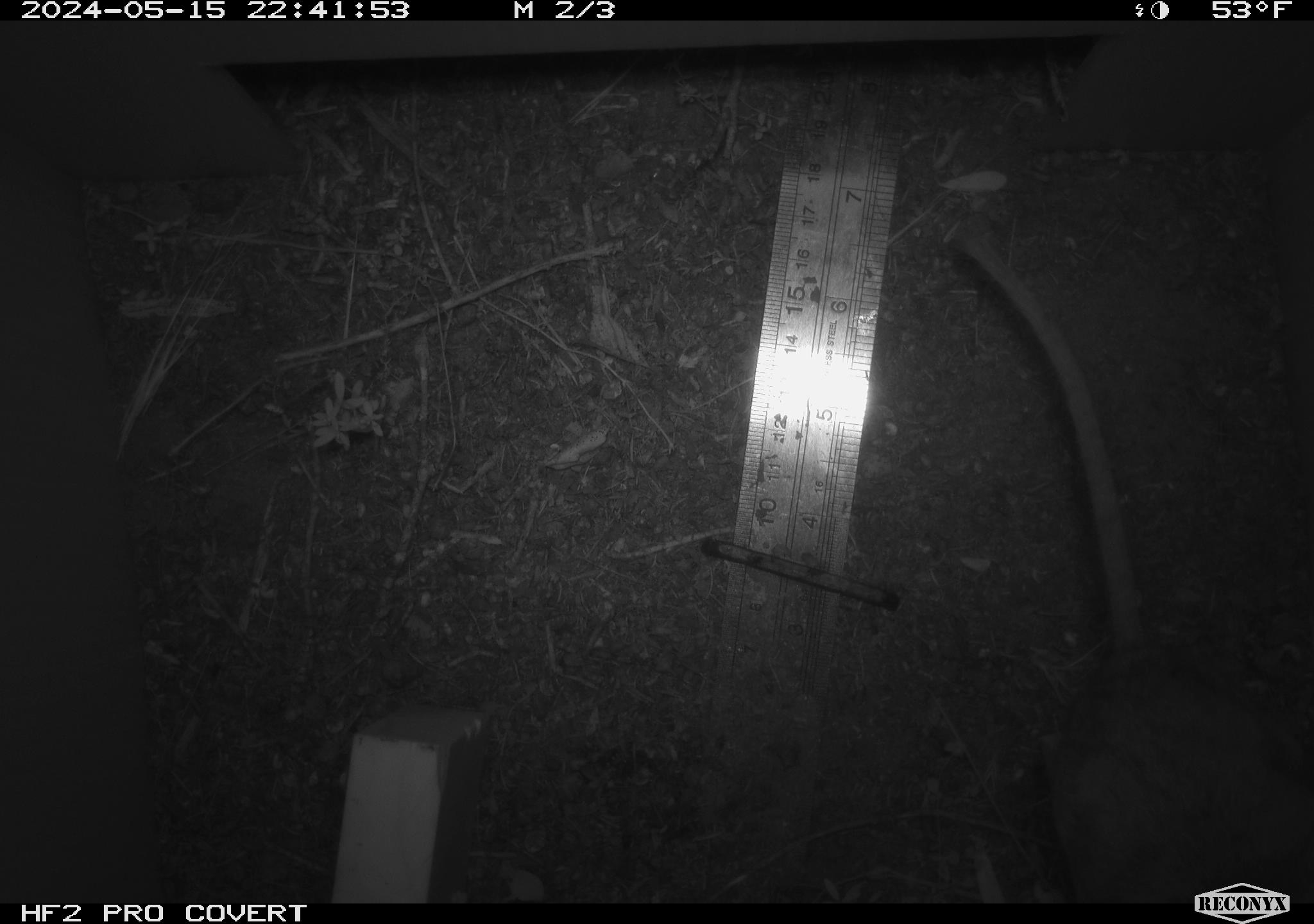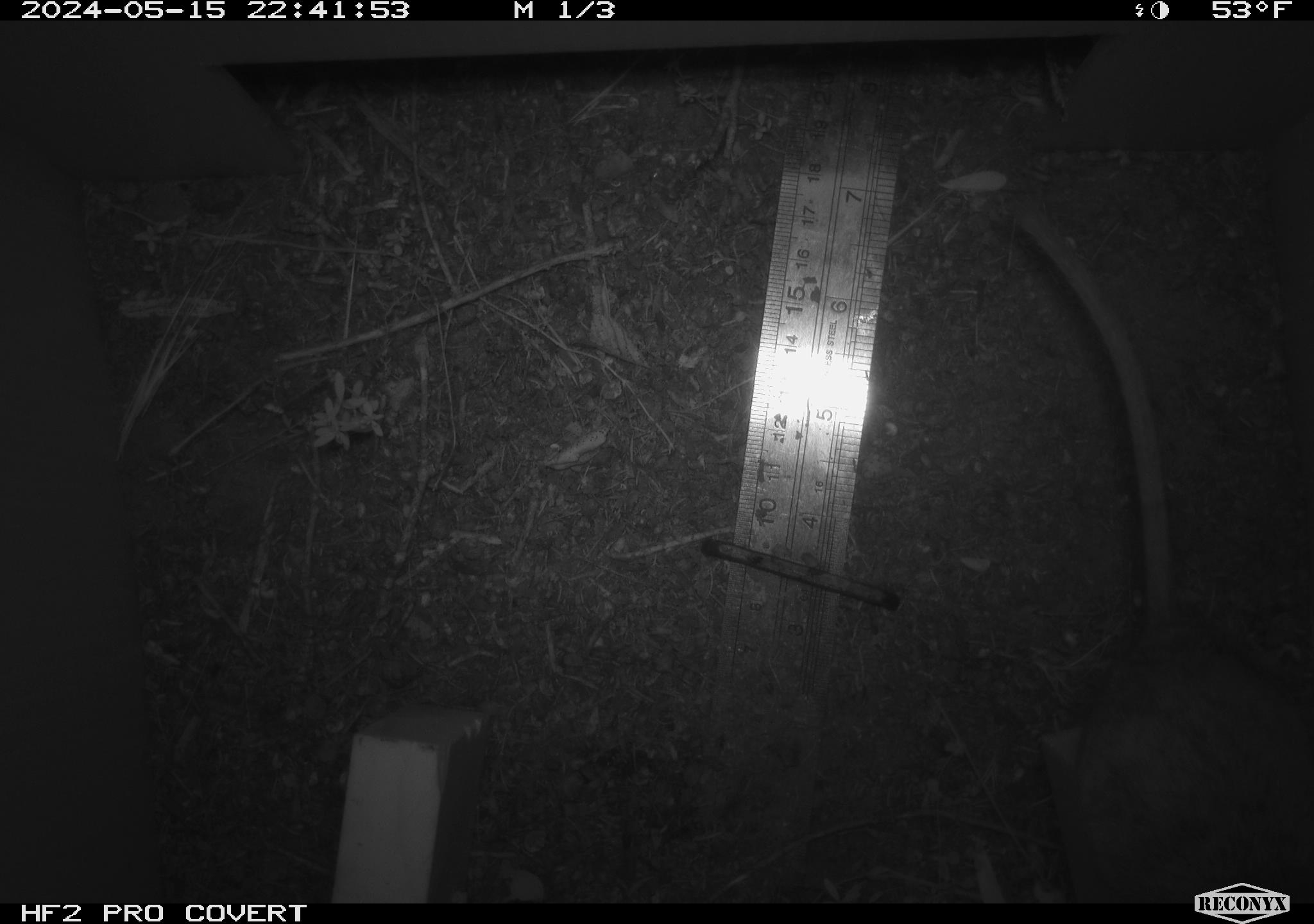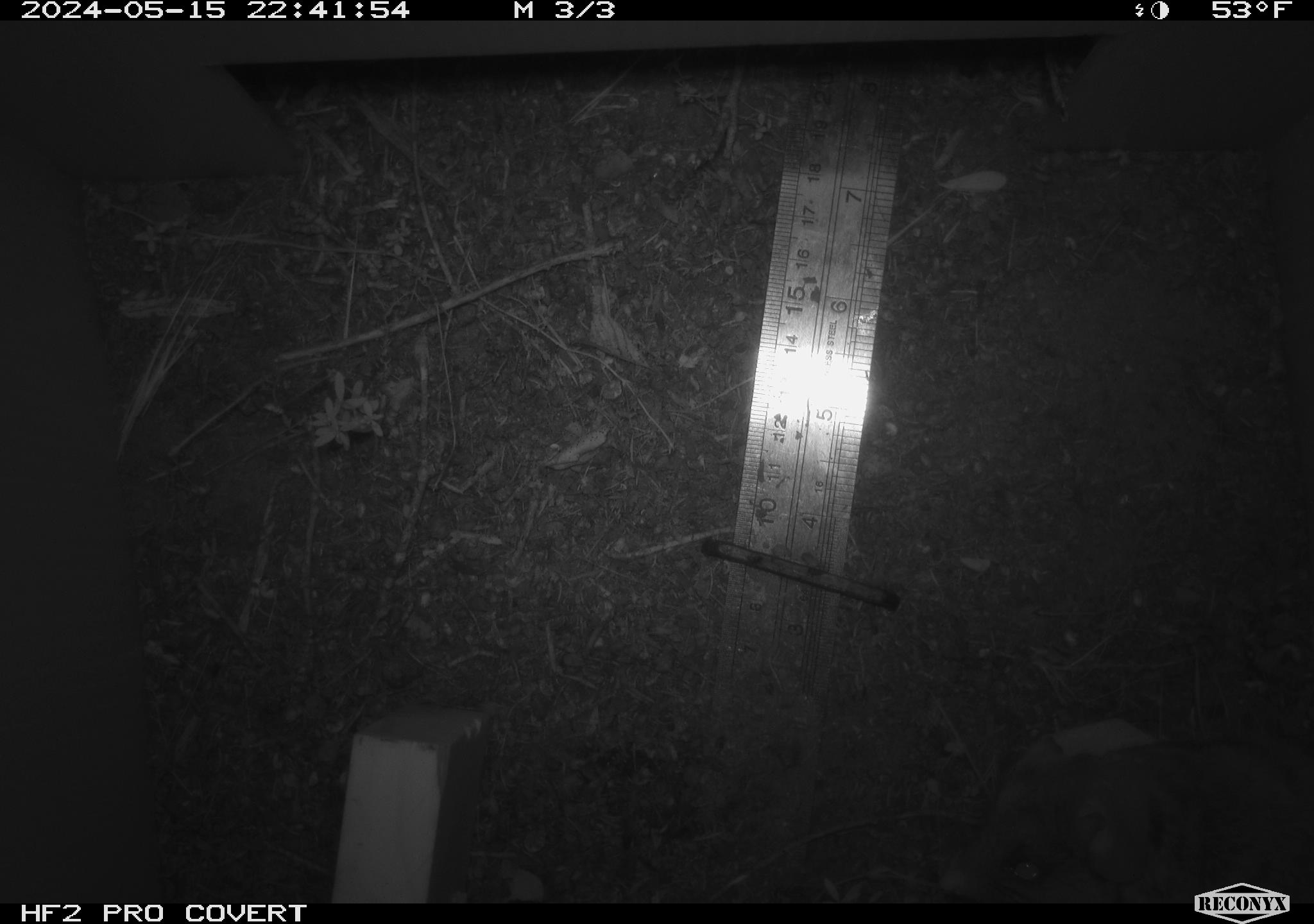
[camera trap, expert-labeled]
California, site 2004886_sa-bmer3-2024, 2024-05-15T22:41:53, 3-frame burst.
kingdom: Animalia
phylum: Chordata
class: Mammalia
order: Rodentia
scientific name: Rodentia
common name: mouse species